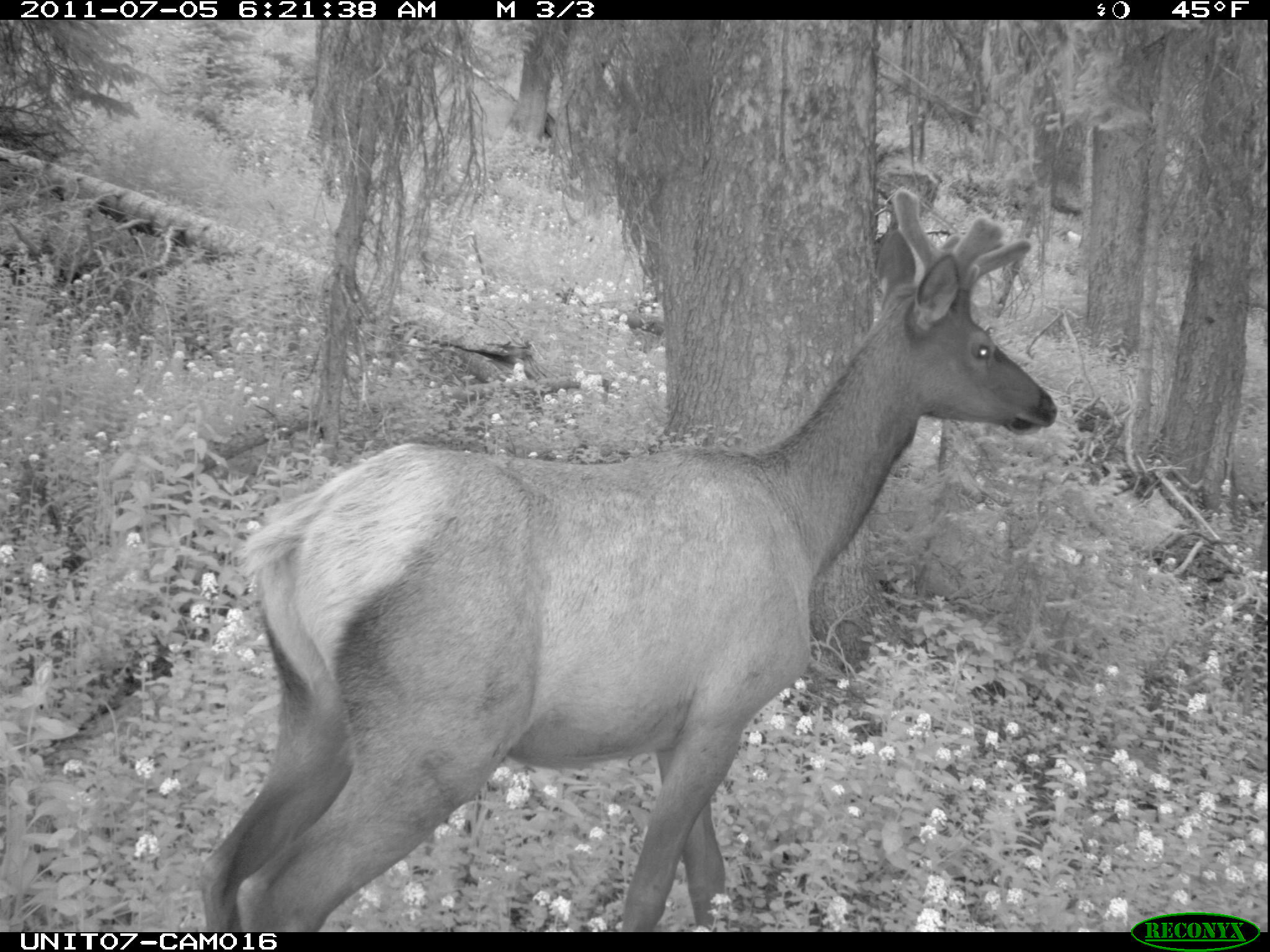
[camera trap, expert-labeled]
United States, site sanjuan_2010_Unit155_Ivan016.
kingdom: Animalia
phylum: Chordata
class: Mammalia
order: Artiodactyla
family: Cervidae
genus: Cervus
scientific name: Cervus elaphus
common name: red deer